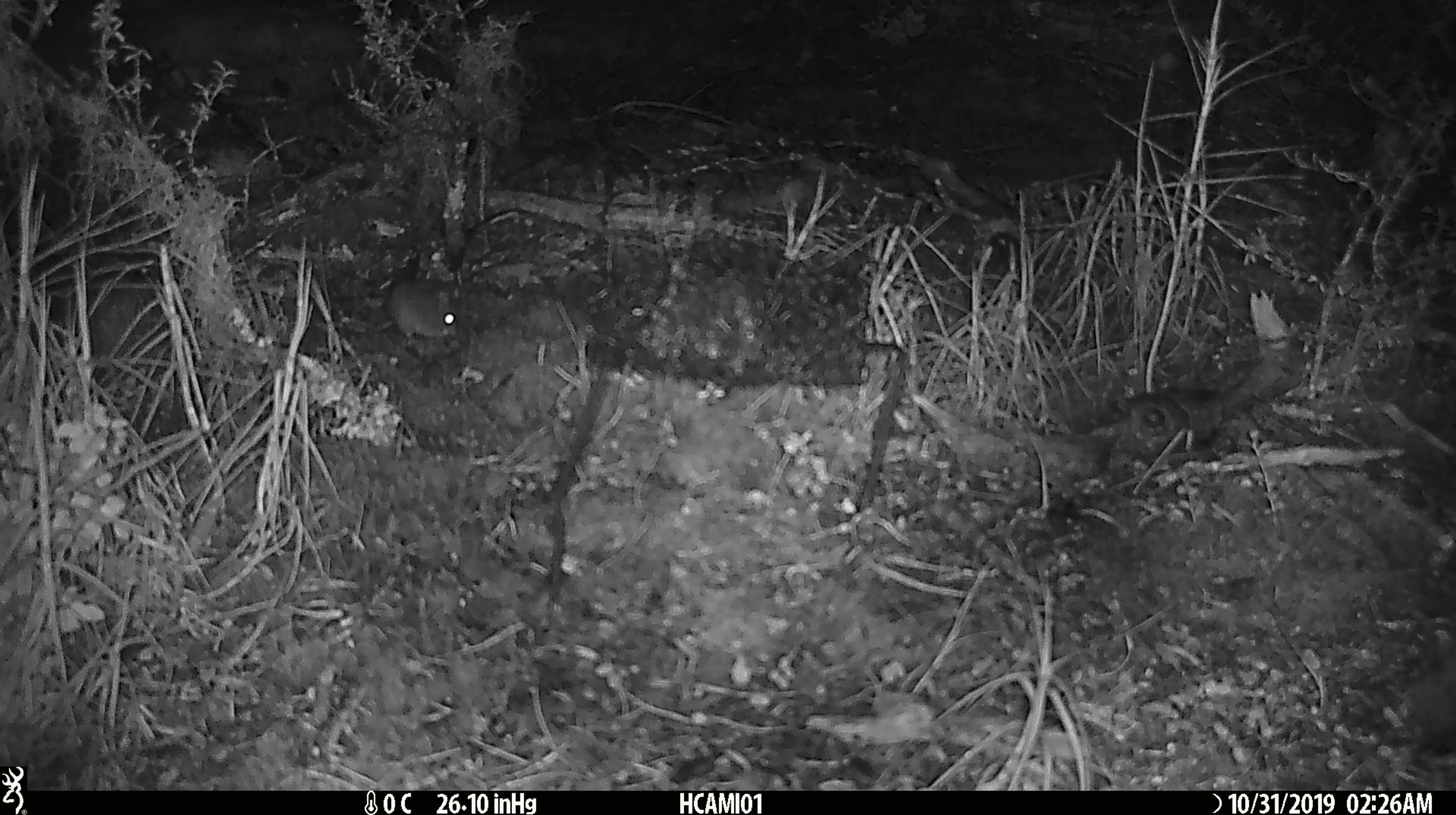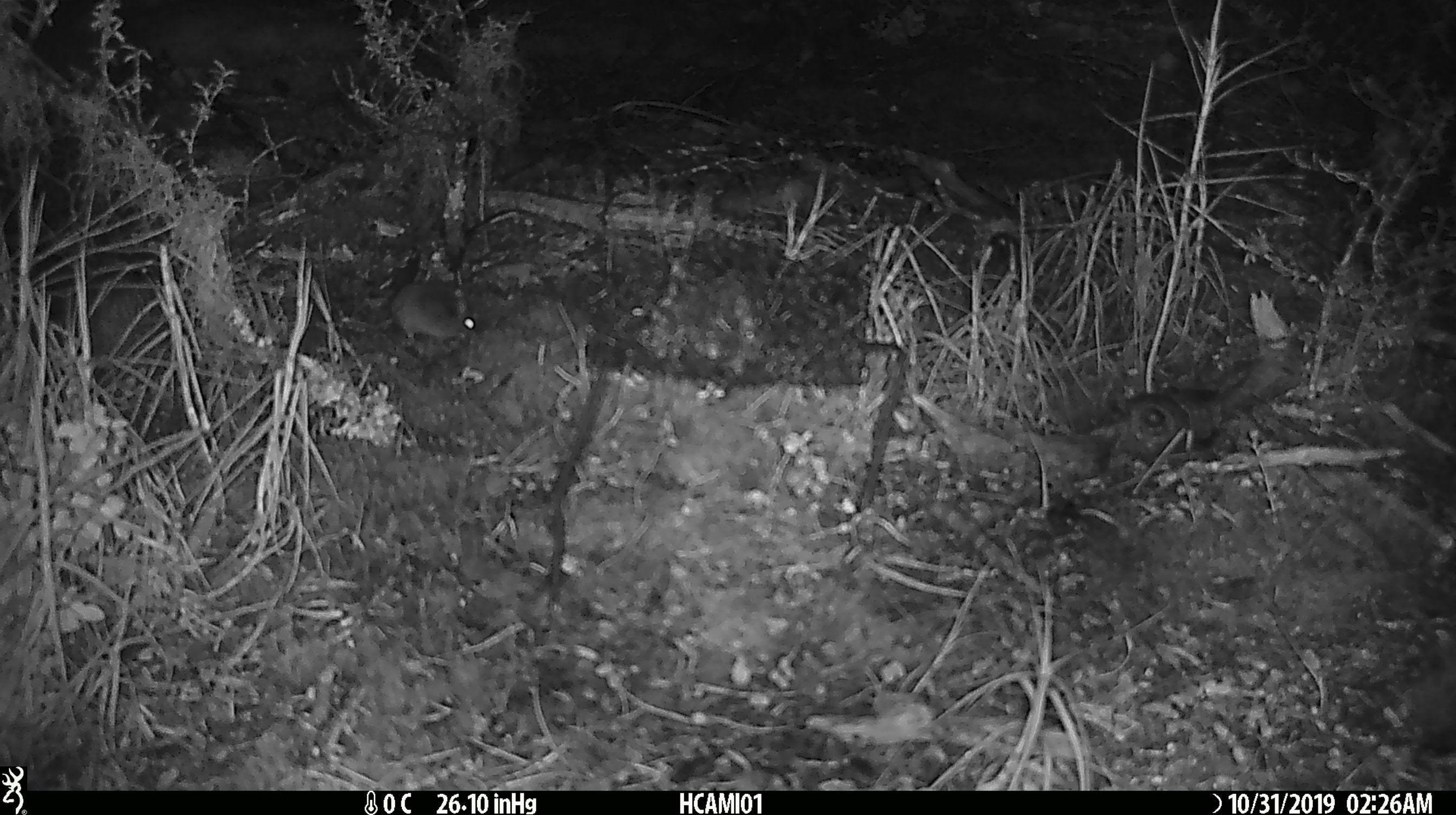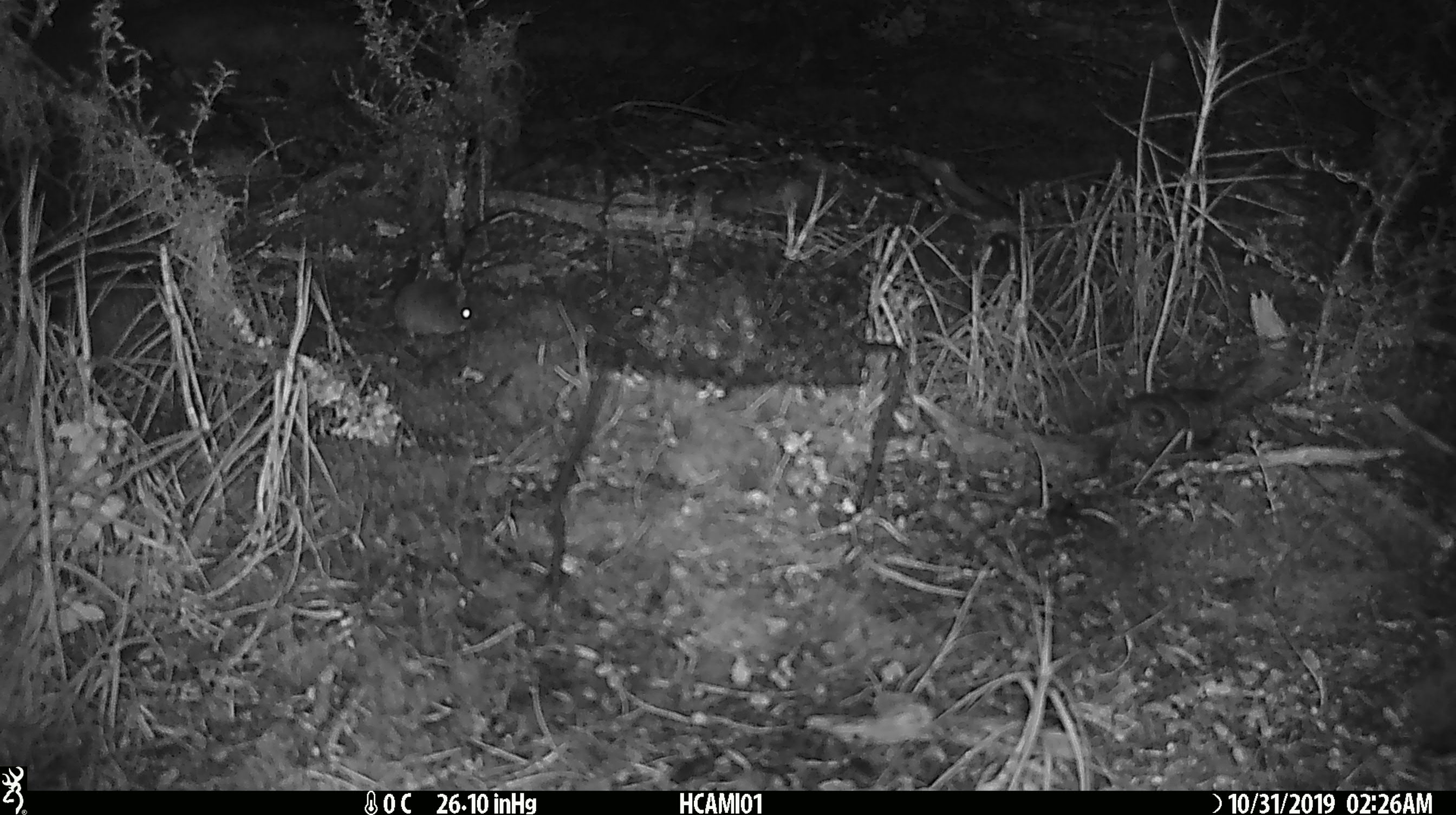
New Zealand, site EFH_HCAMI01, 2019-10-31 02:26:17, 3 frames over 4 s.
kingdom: Animalia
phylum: Chordata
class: Mammalia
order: Rodentia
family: Muridae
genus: Mus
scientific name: Mus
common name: mouse